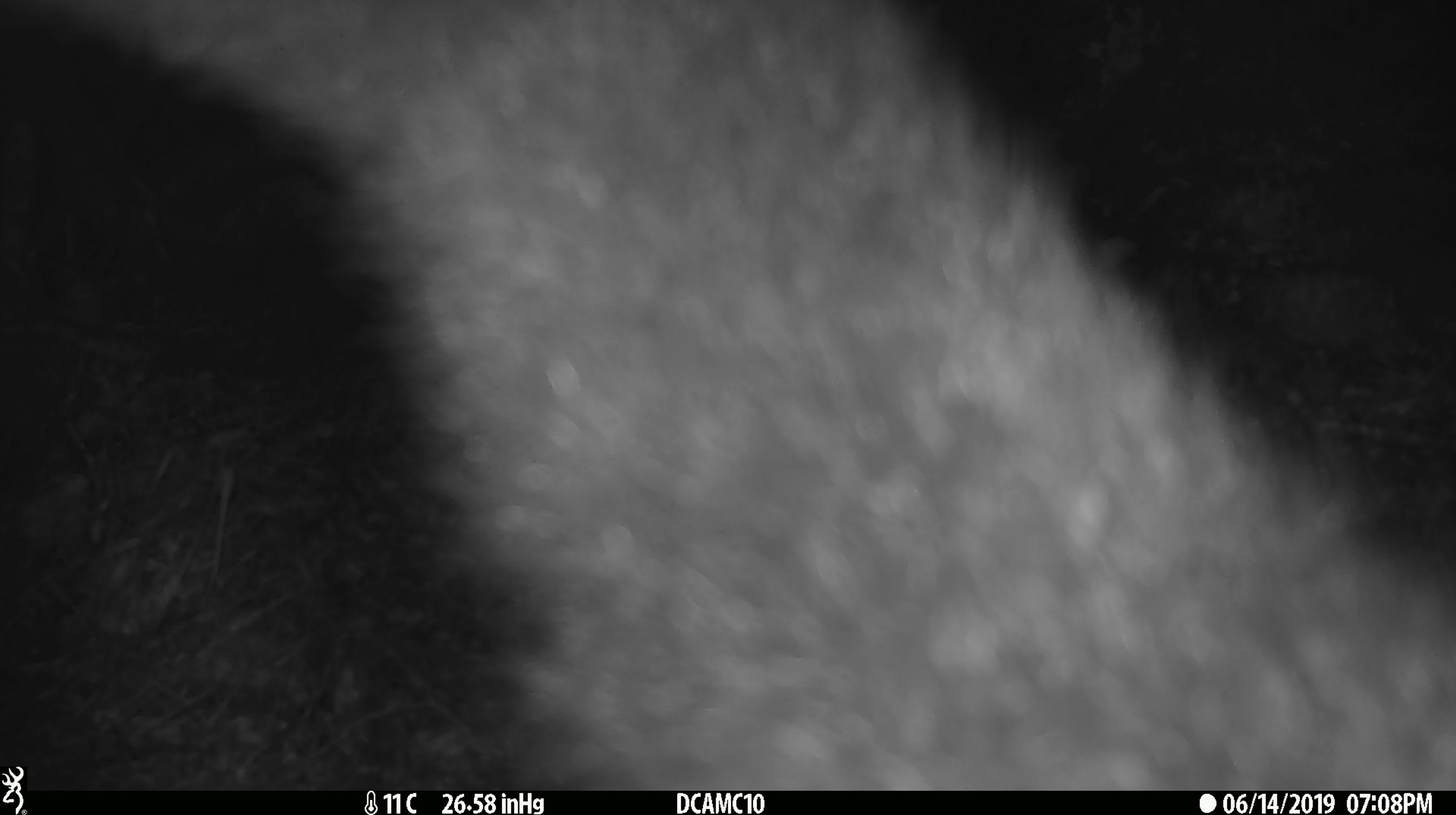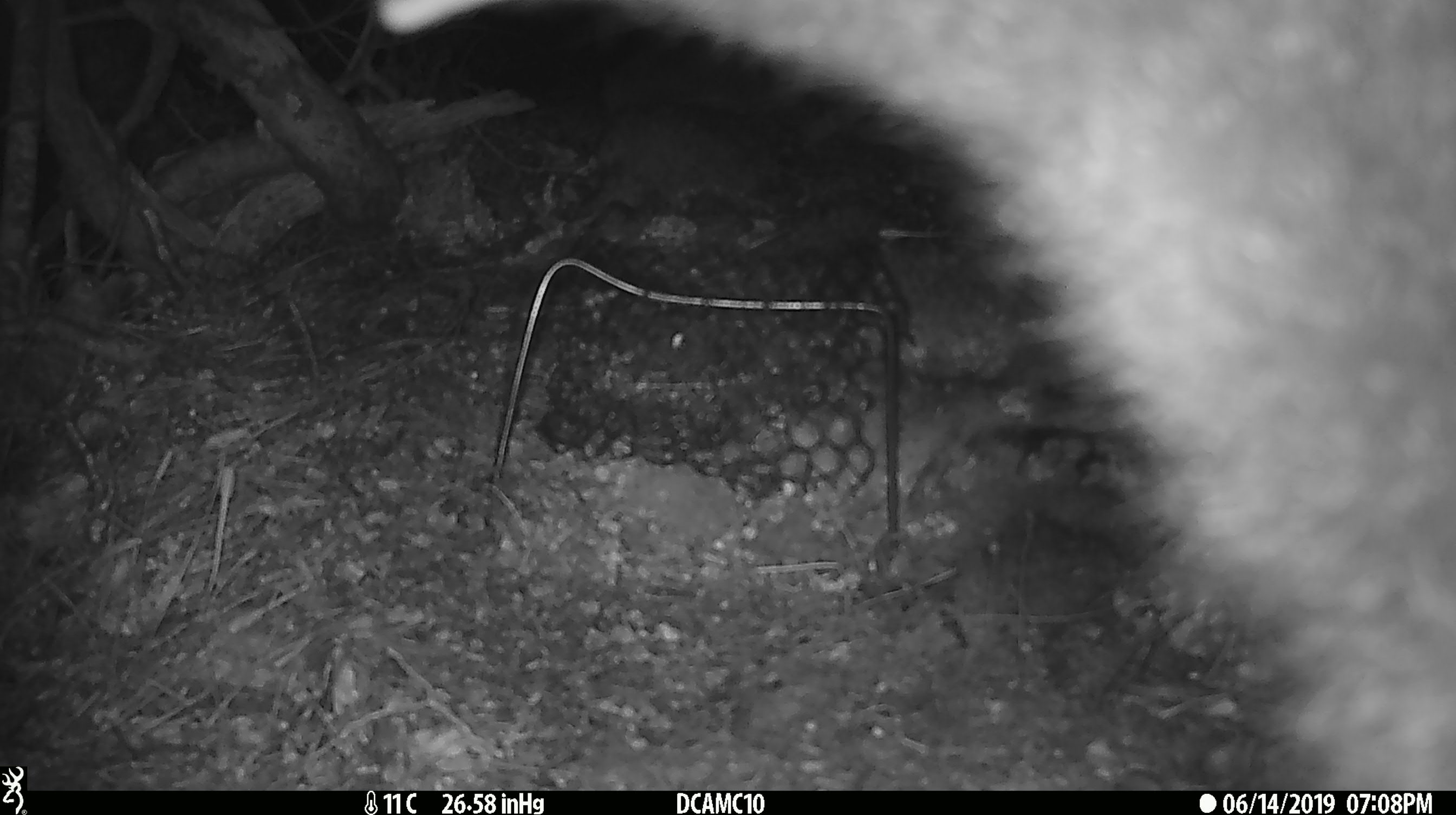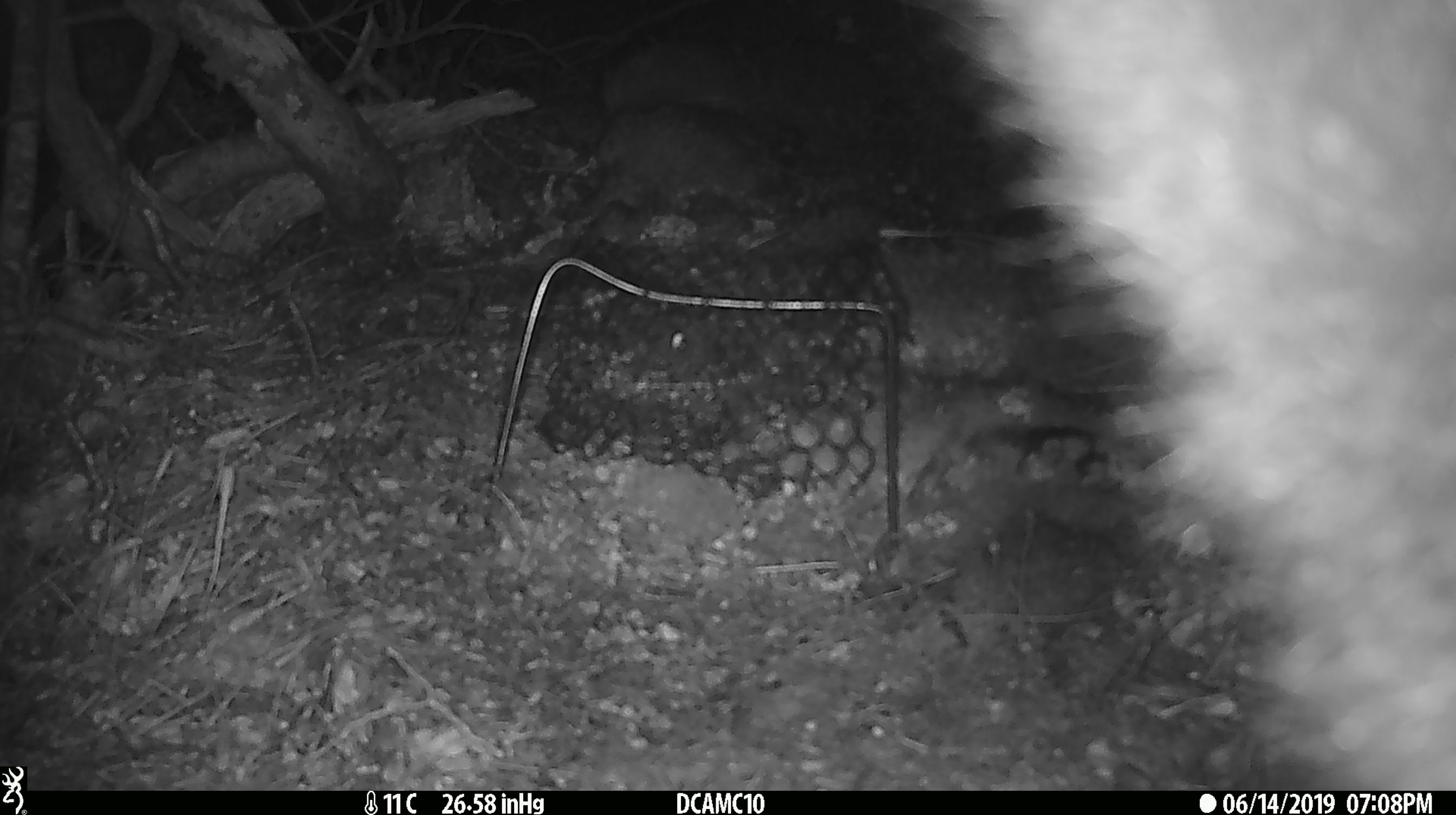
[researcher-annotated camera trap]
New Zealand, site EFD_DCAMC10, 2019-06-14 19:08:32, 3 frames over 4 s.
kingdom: Animalia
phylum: Chordata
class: Mammalia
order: Diprotodontia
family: Phalangeridae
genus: Trichosurus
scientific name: Trichosurus vulpecula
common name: common brushtail possum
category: possum